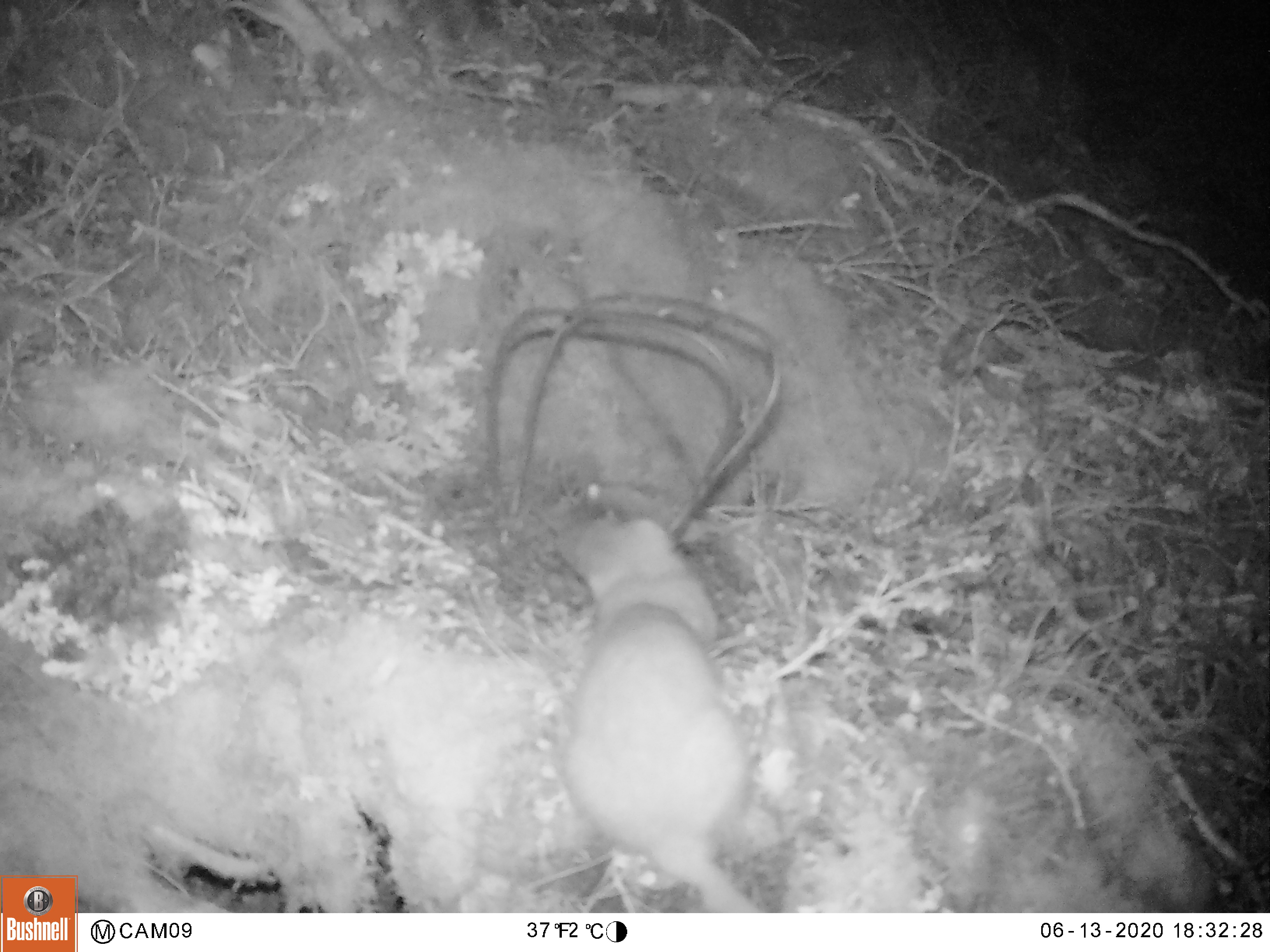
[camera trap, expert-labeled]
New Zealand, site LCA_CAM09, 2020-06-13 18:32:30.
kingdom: Animalia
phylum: Chordata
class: Mammalia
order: Carnivora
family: Mustelidae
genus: Mustela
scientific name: Mustela erminea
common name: stoat